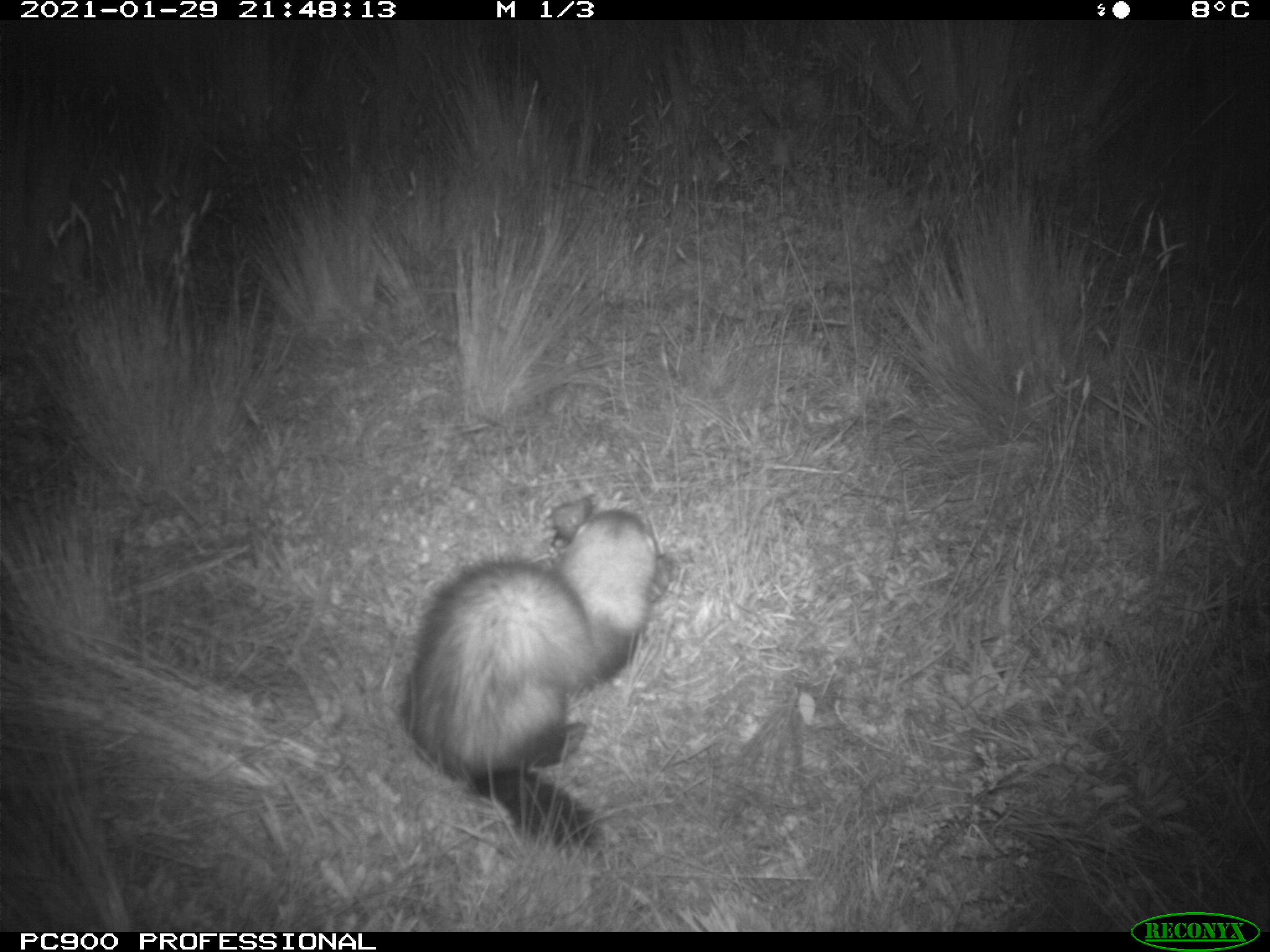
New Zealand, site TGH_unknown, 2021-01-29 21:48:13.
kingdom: Animalia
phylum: Chordata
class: Mammalia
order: Carnivora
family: Mustelidae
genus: Mustela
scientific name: Mustela furo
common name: ferret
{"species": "ferret (Mustela furo)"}